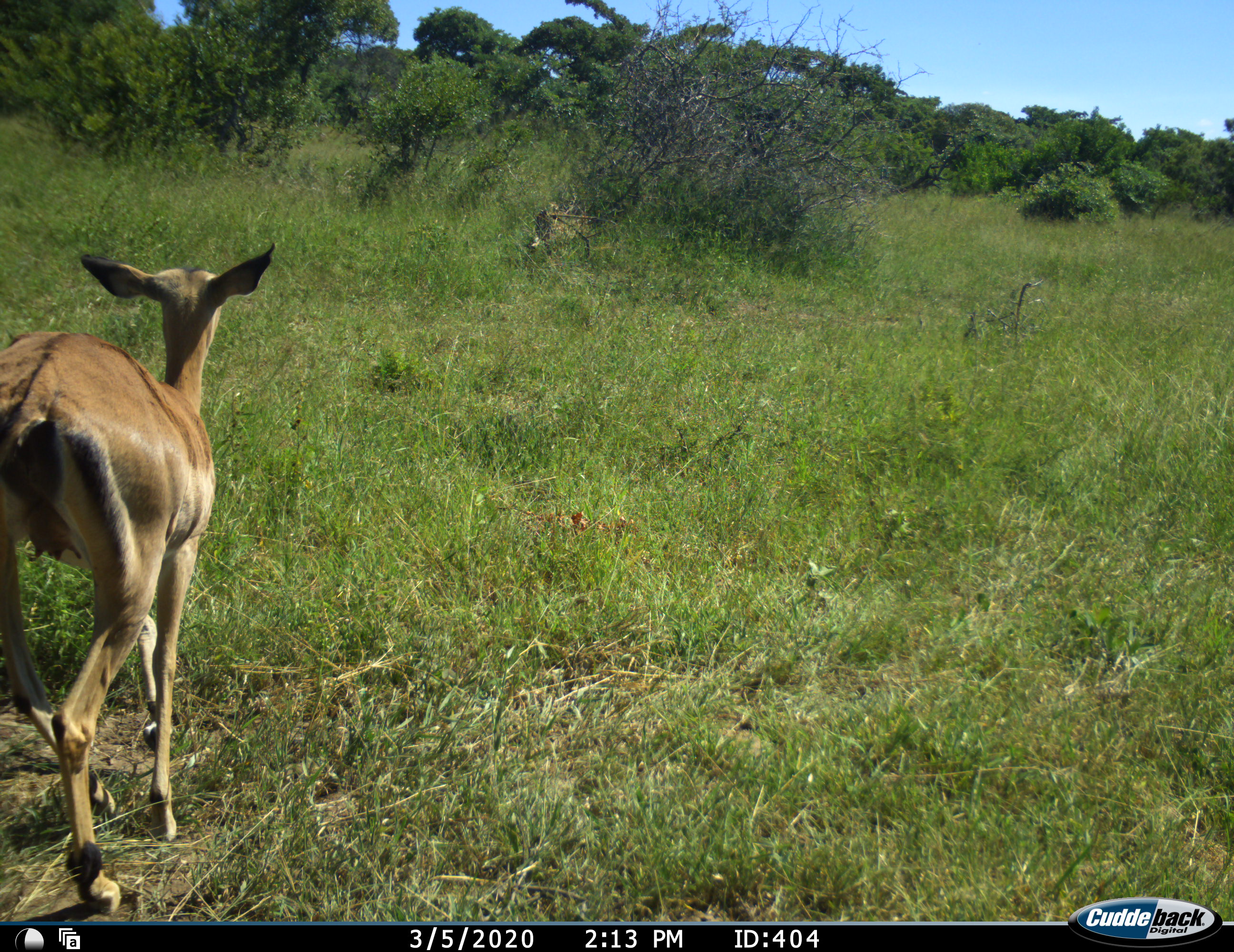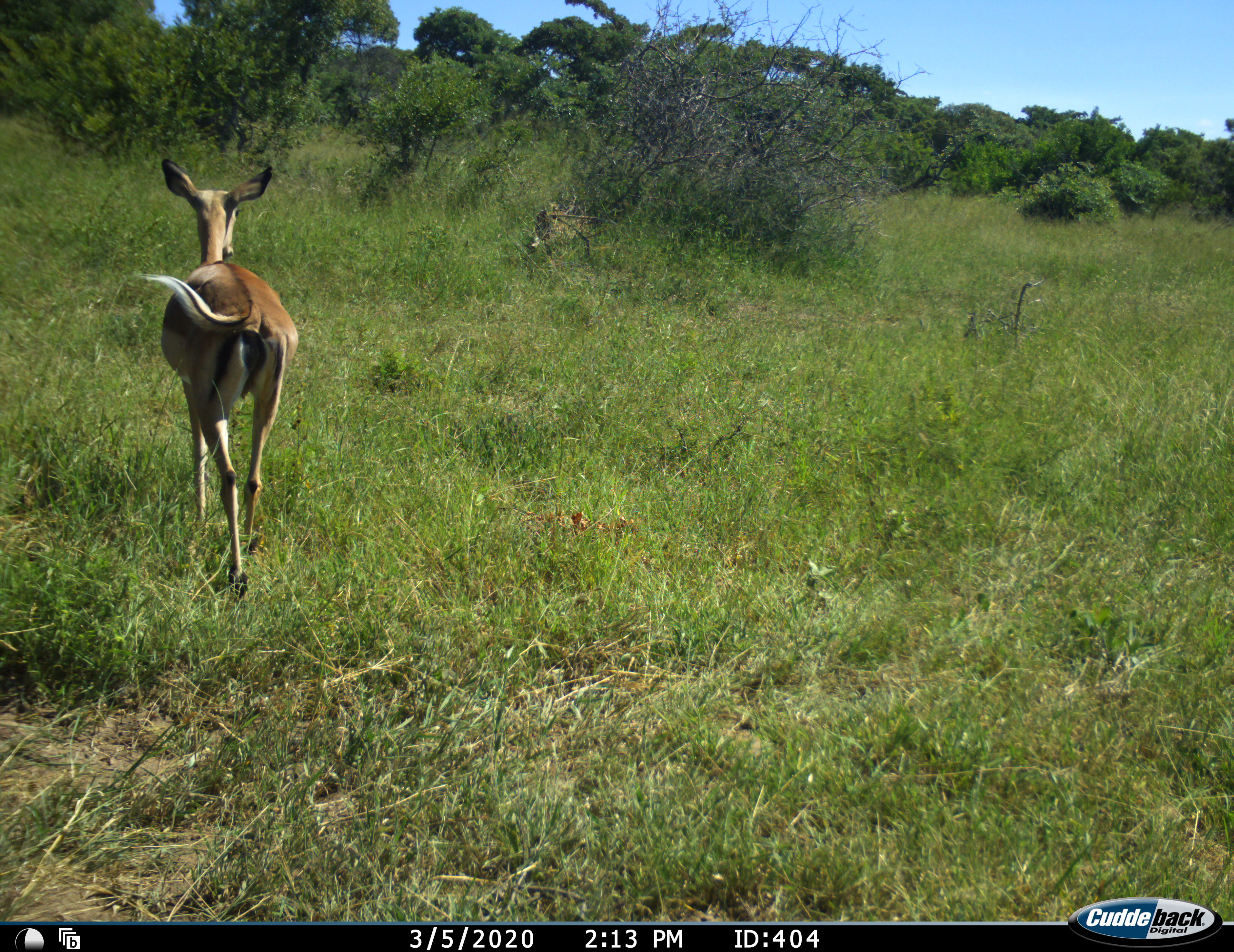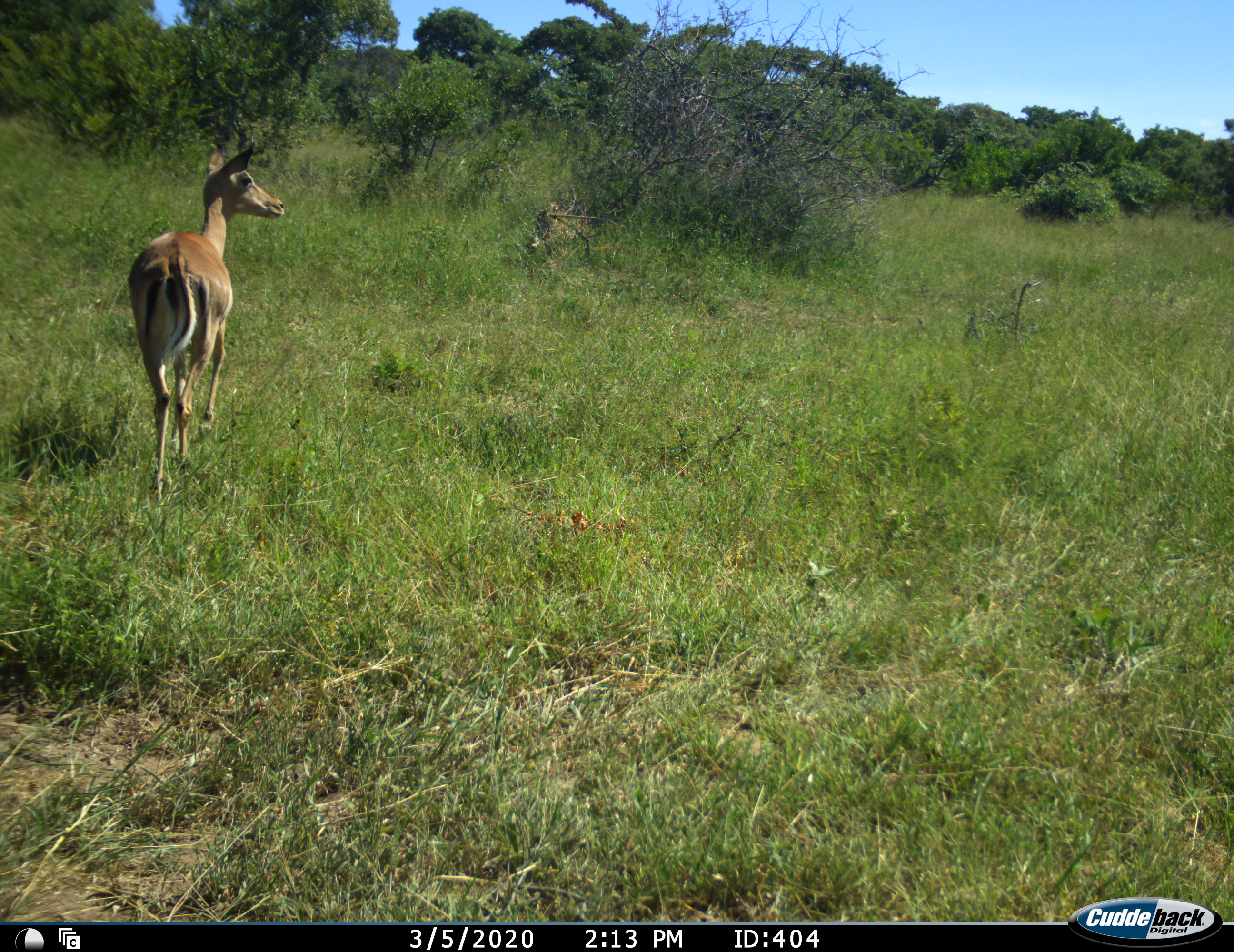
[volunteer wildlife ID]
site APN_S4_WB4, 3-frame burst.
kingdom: Animalia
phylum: Chordata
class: Mammalia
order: Artiodactyla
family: Bovidae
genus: Aepyceros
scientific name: Aepyceros melampus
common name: impala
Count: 1.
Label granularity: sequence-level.